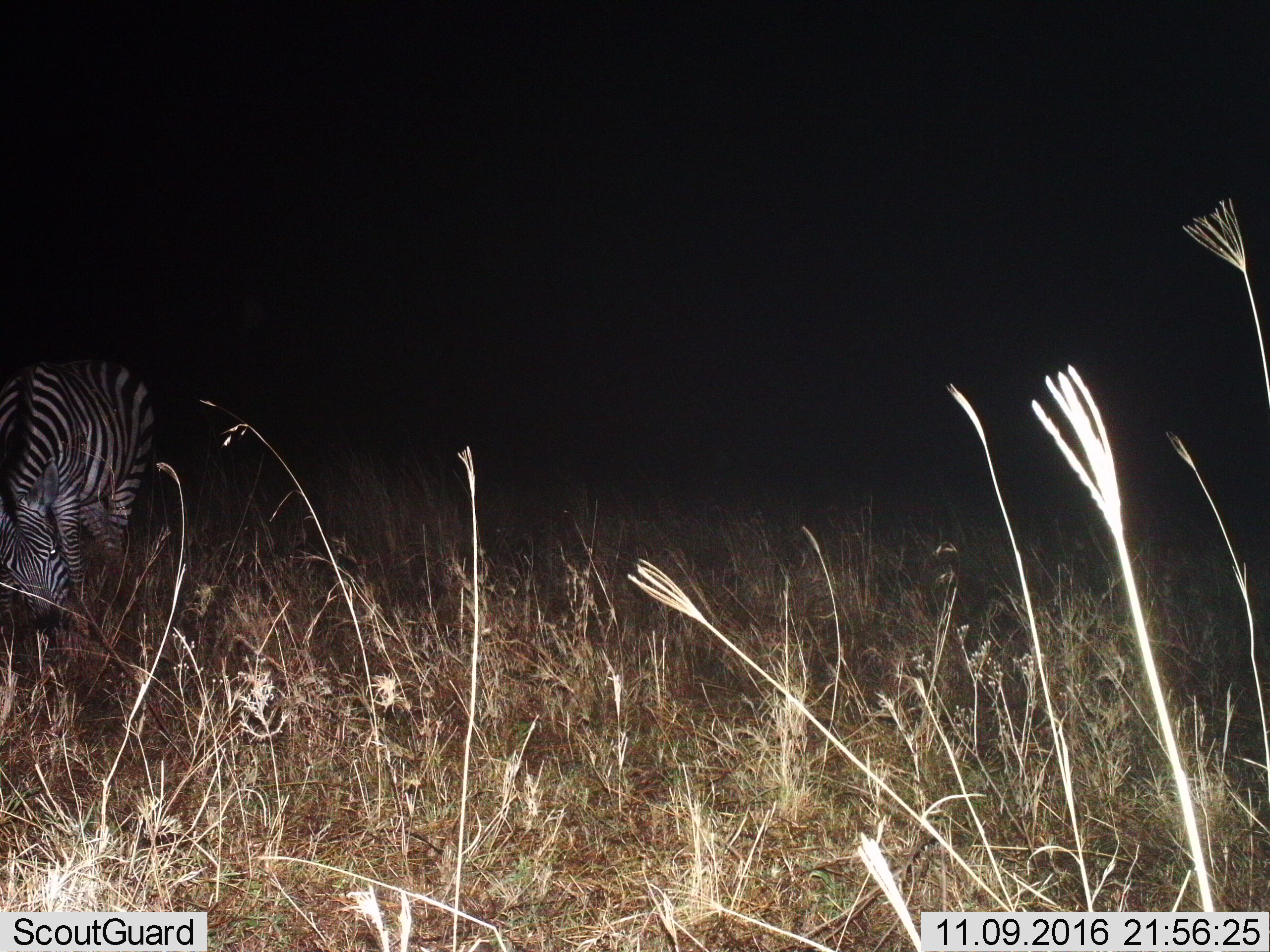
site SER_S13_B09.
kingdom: Animalia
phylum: Chordata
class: Mammalia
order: Perissodactyla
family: Equidae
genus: Equus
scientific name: Equus quagga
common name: plains zebra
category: zebraplains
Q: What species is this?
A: Zebraplains (plains zebra) (Equus quagga).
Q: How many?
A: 1.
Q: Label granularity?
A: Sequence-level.